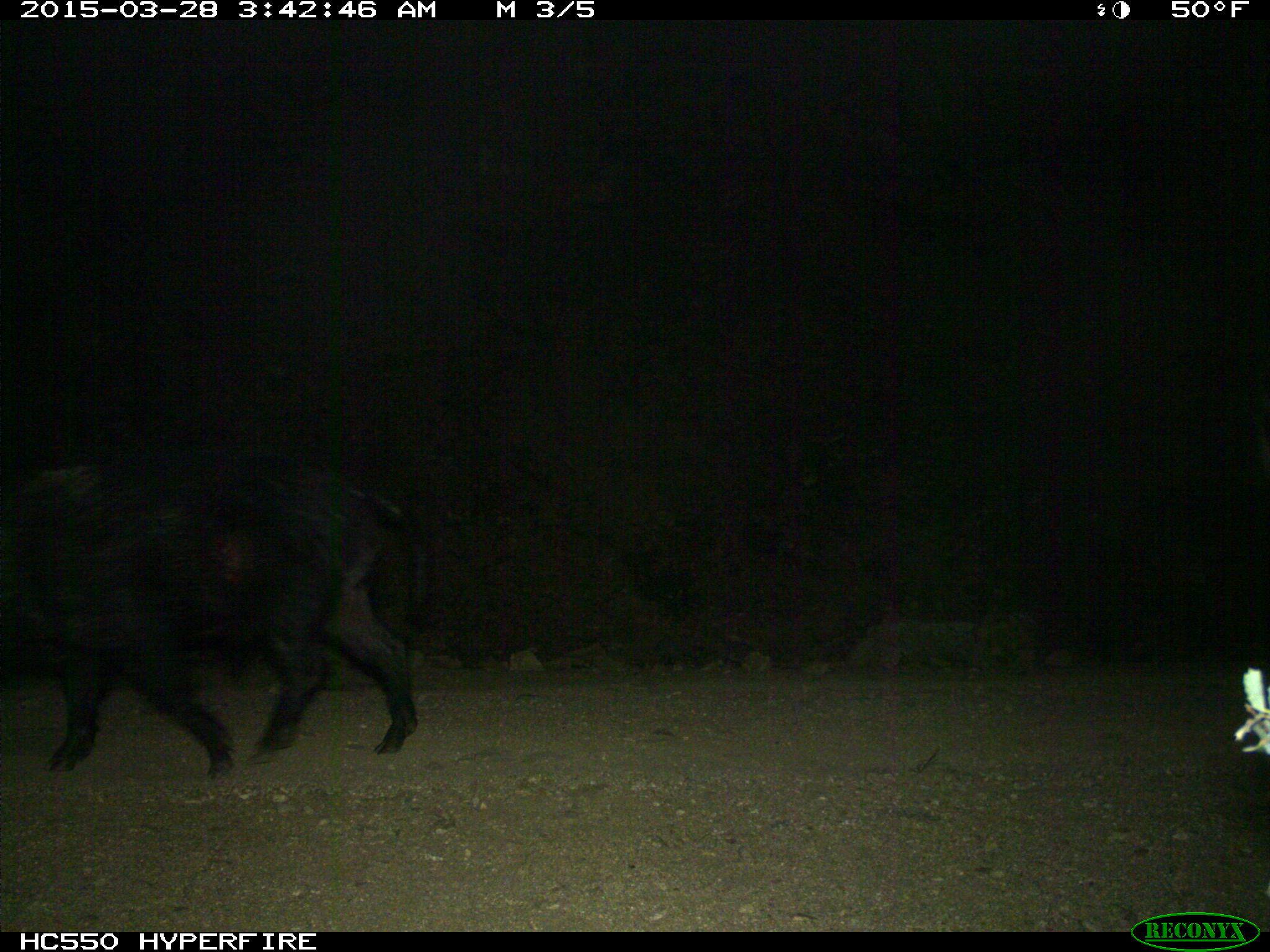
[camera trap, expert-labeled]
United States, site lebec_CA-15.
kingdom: Animalia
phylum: Chordata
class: Mammalia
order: Artiodactyla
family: Suidae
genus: Sus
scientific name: Sus scrofa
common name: wild boar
Sus scrofa (wild boar).